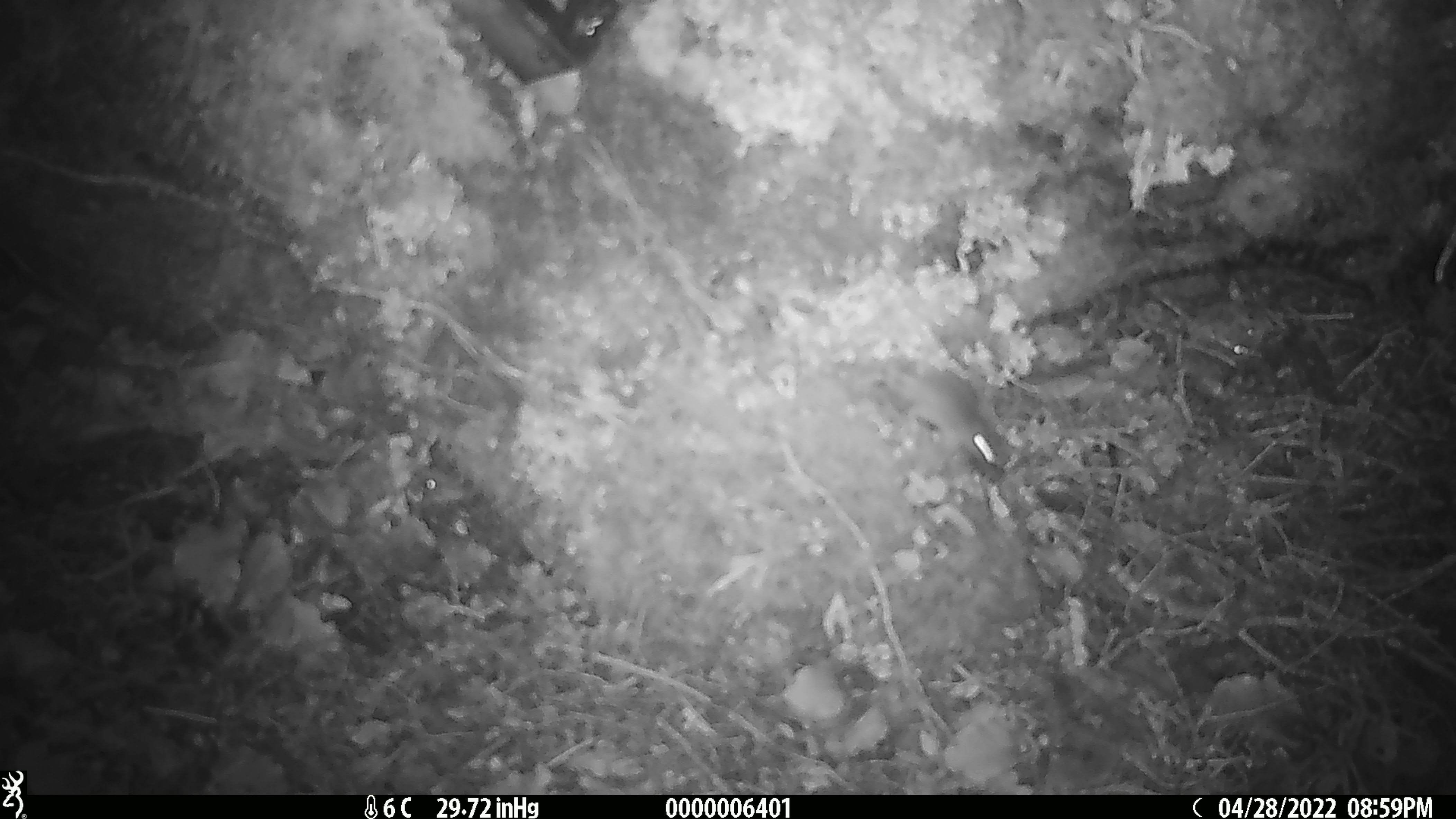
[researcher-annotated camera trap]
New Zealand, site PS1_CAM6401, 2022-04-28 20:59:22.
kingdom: Animalia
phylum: Chordata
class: Mammalia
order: Rodentia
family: Muridae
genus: Mus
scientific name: Mus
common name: mouse